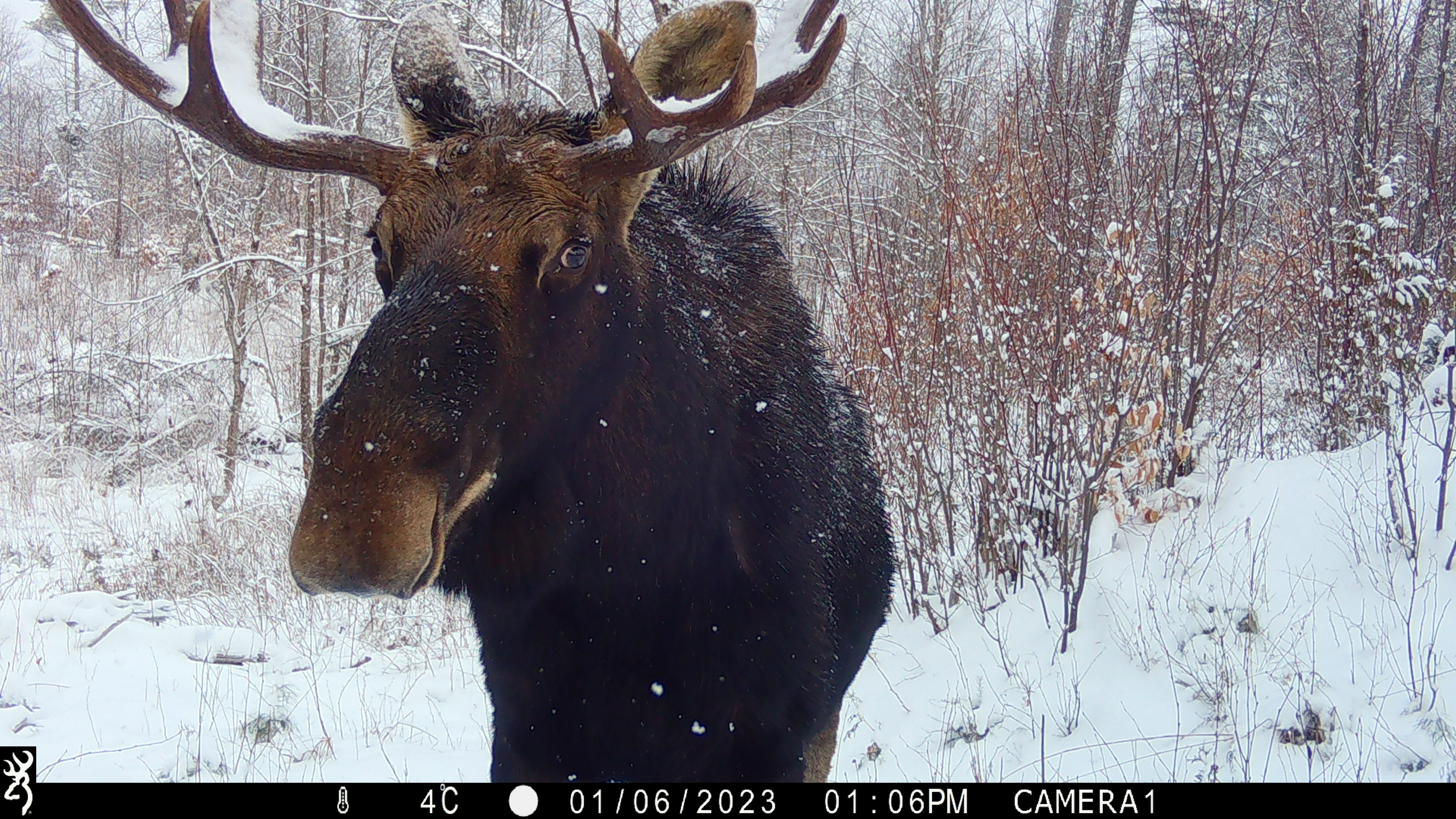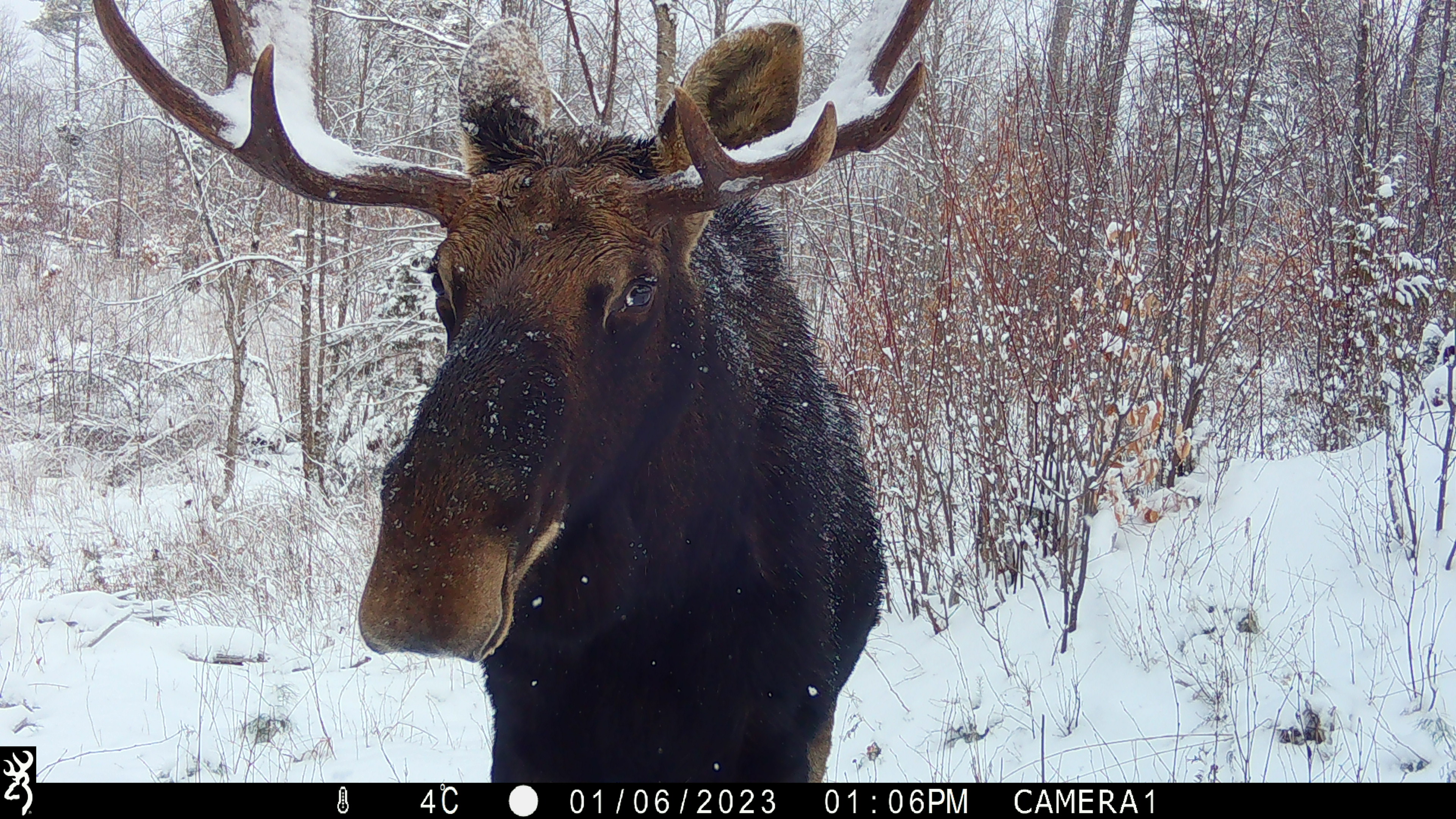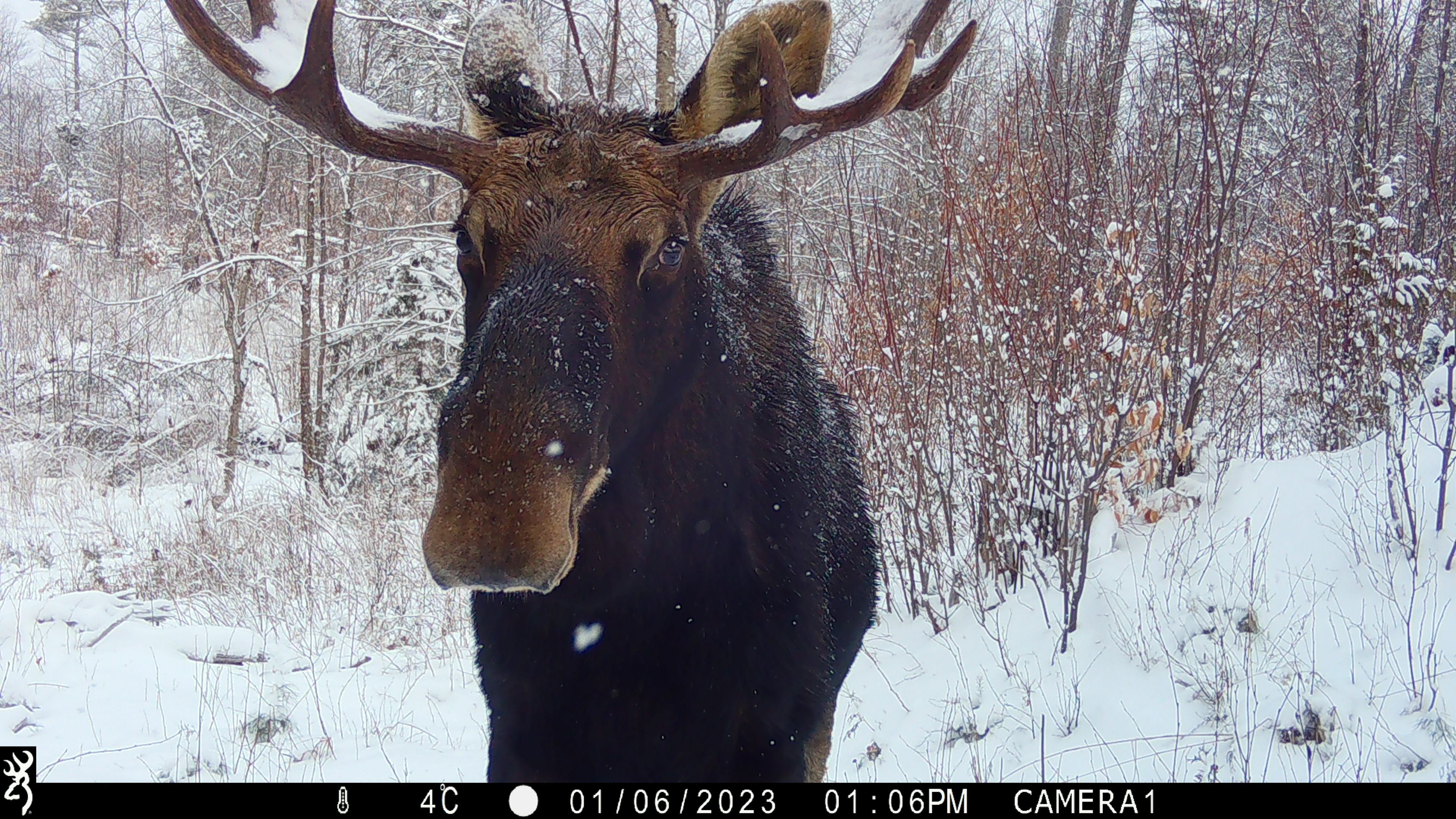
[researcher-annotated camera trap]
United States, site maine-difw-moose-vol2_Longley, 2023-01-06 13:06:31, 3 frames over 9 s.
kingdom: Animalia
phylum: Chordata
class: Mammalia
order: Artiodactyla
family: Cervidae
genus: Alces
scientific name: Alces alces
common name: moose